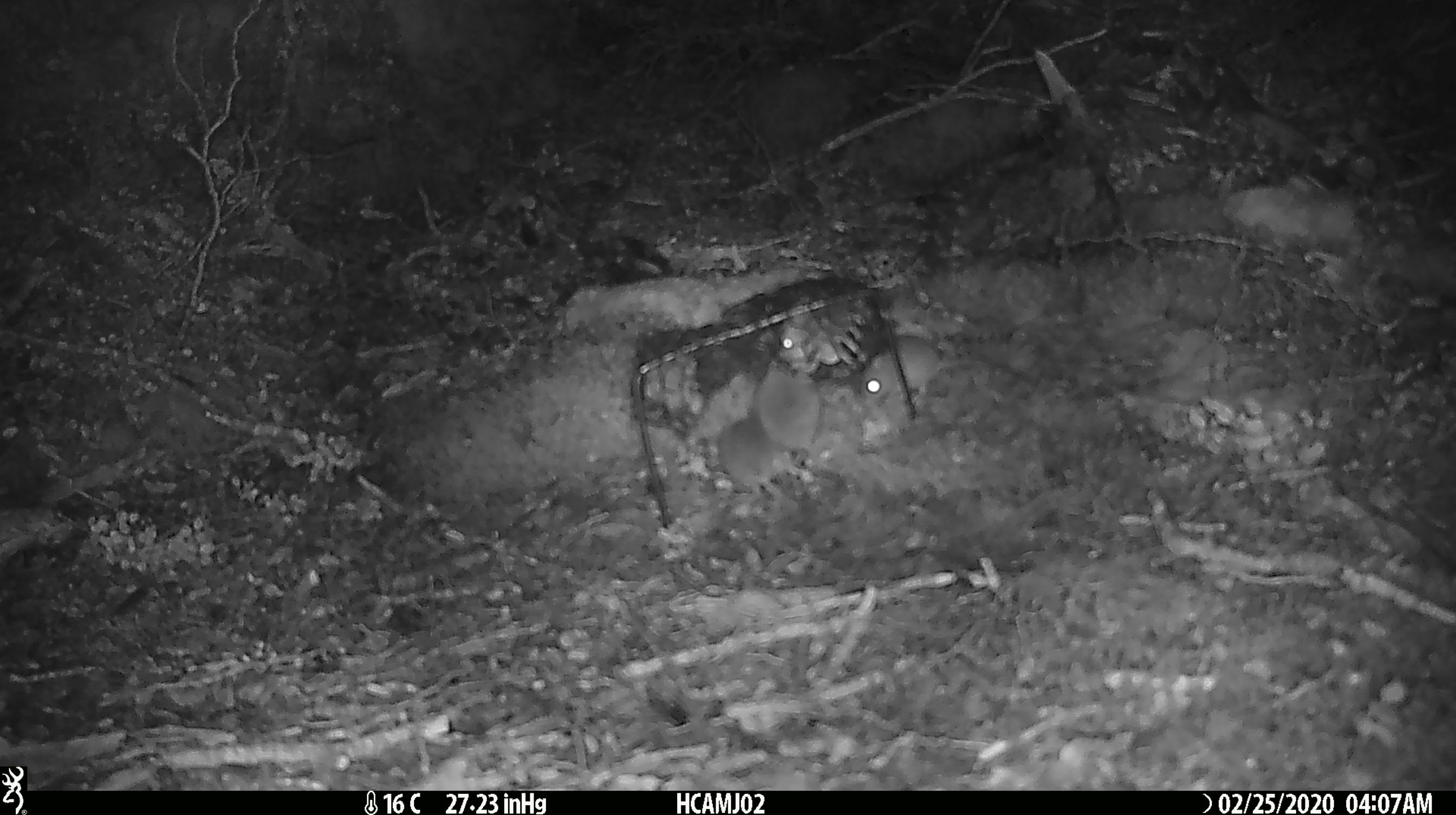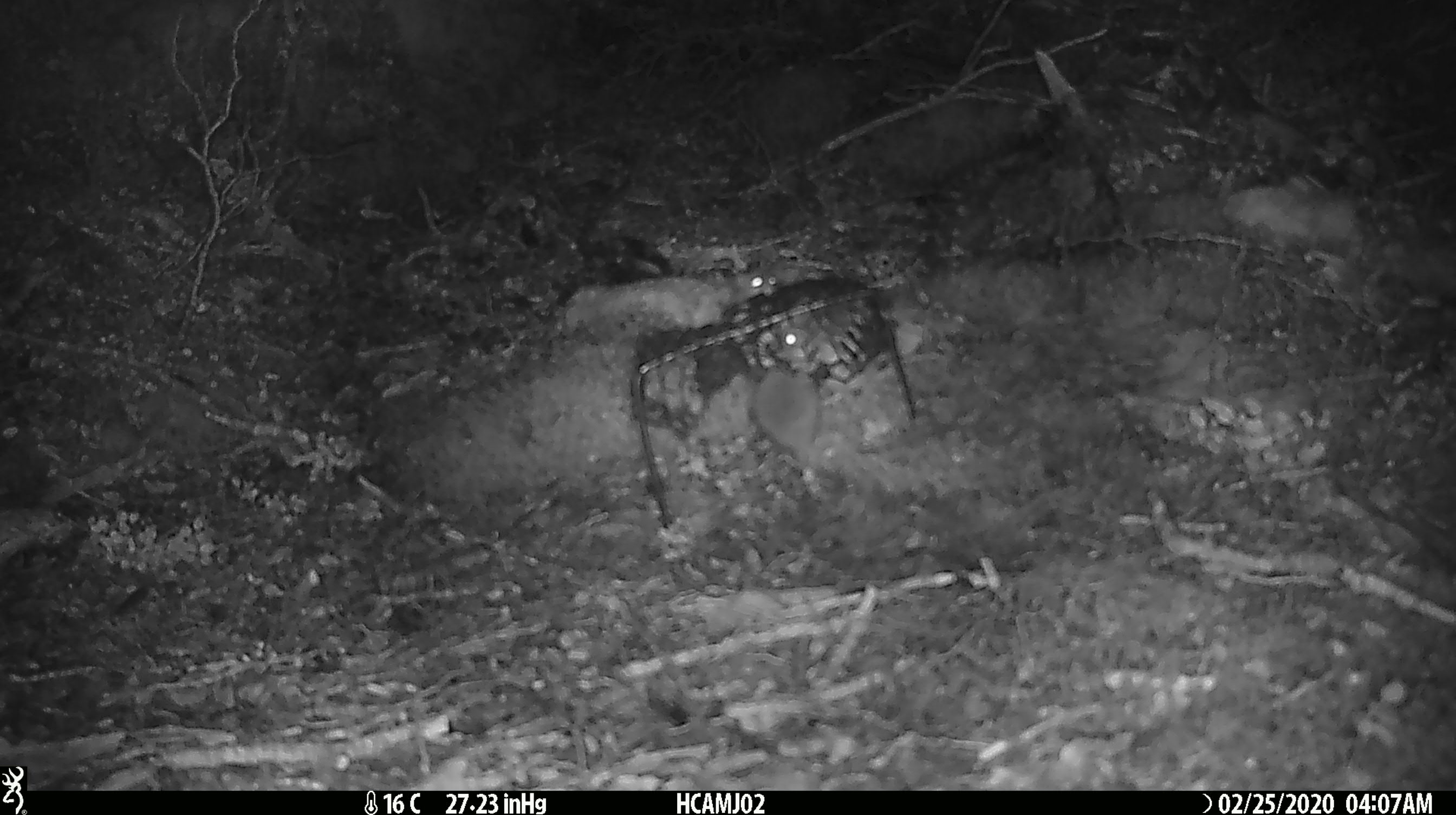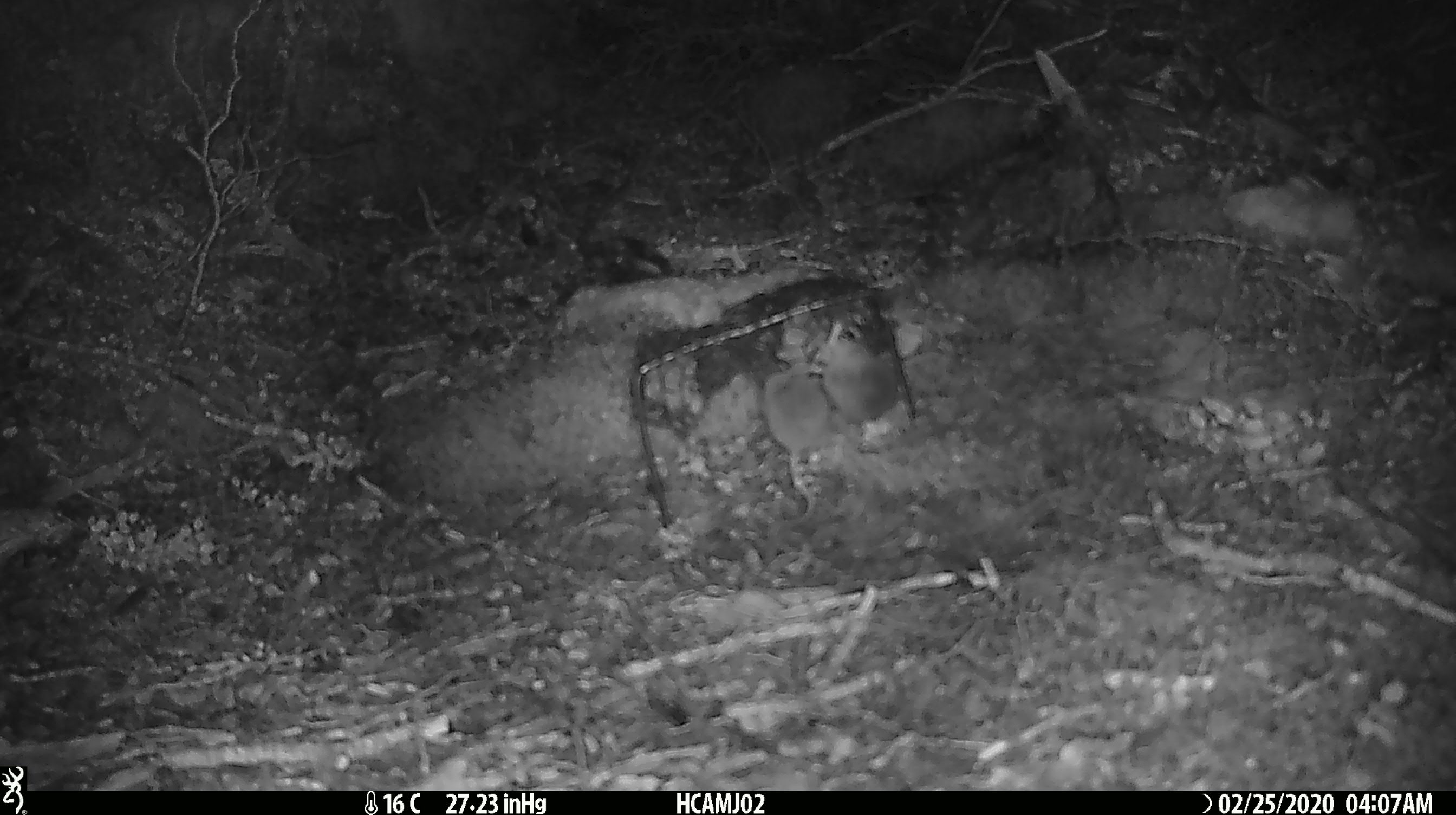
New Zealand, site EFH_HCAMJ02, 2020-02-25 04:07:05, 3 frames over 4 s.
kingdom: Animalia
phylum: Chordata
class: Mammalia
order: Rodentia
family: Muridae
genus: Mus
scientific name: Mus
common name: mouse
Mouse (Mus).